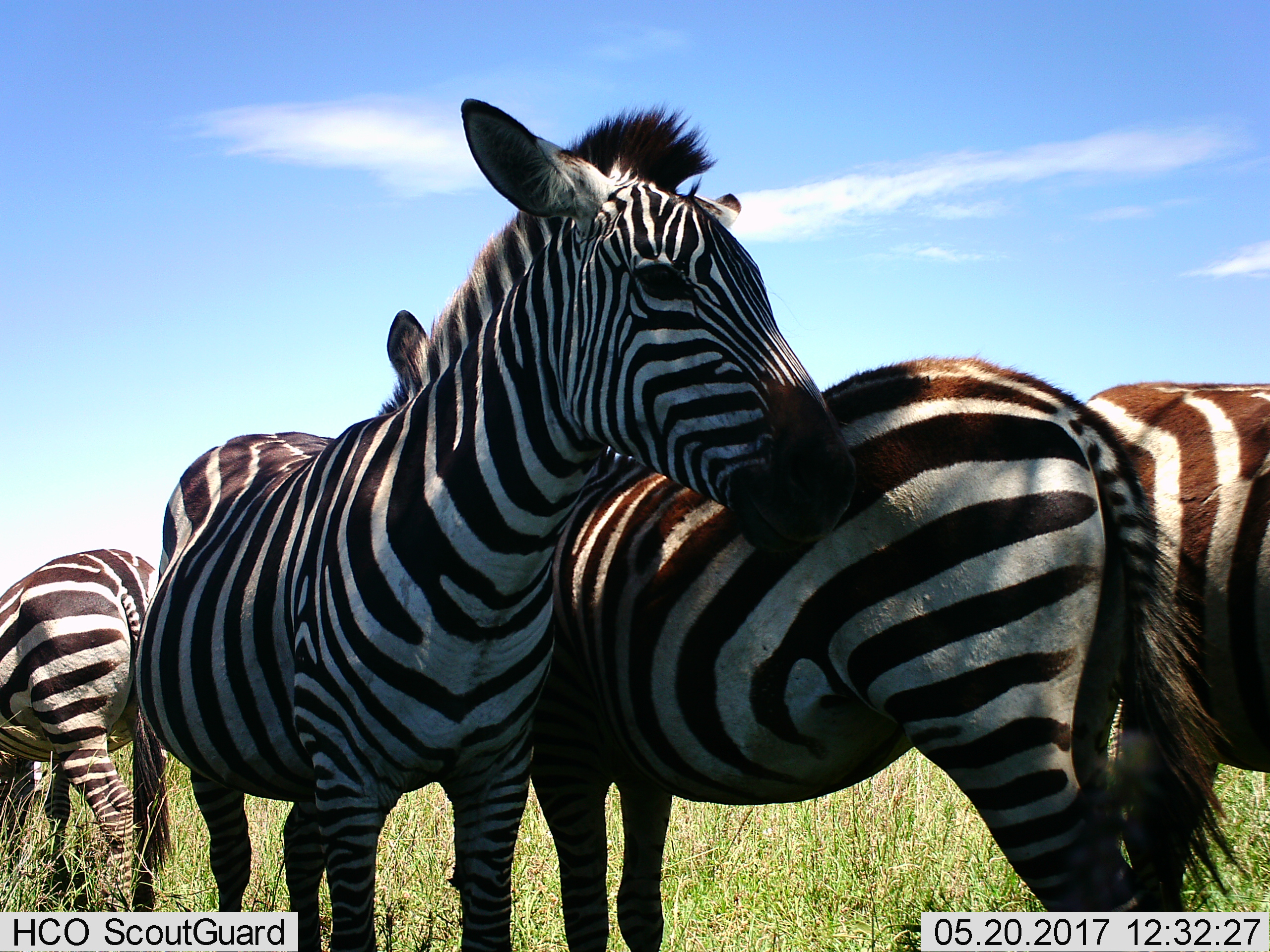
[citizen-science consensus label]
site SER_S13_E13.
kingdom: Animalia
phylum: Chordata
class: Mammalia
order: Perissodactyla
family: Equidae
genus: Equus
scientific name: Equus quagga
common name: plains zebra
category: zebraplains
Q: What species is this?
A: Zebraplains (plains zebra) (Equus quagga).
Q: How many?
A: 4.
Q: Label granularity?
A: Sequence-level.